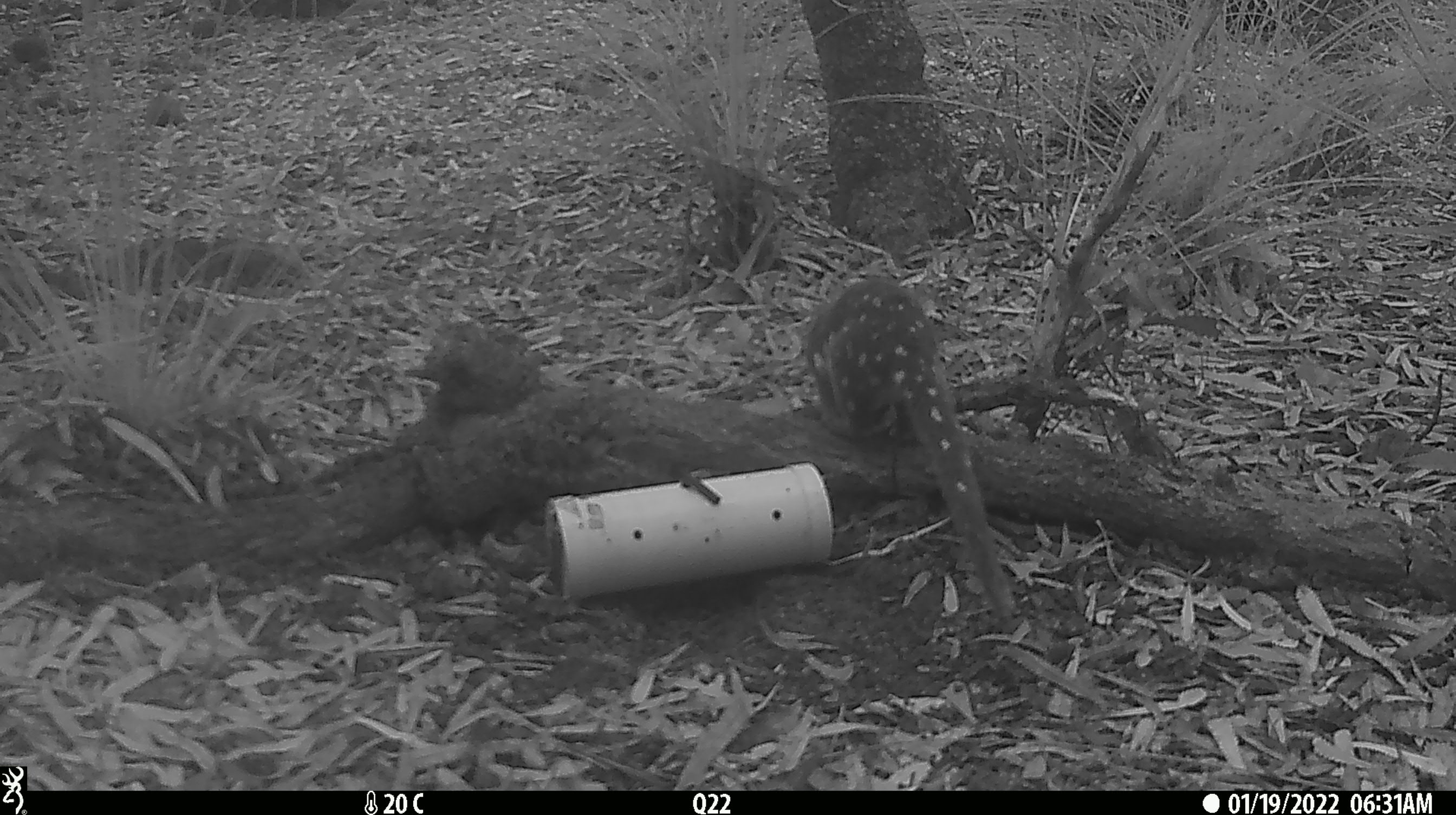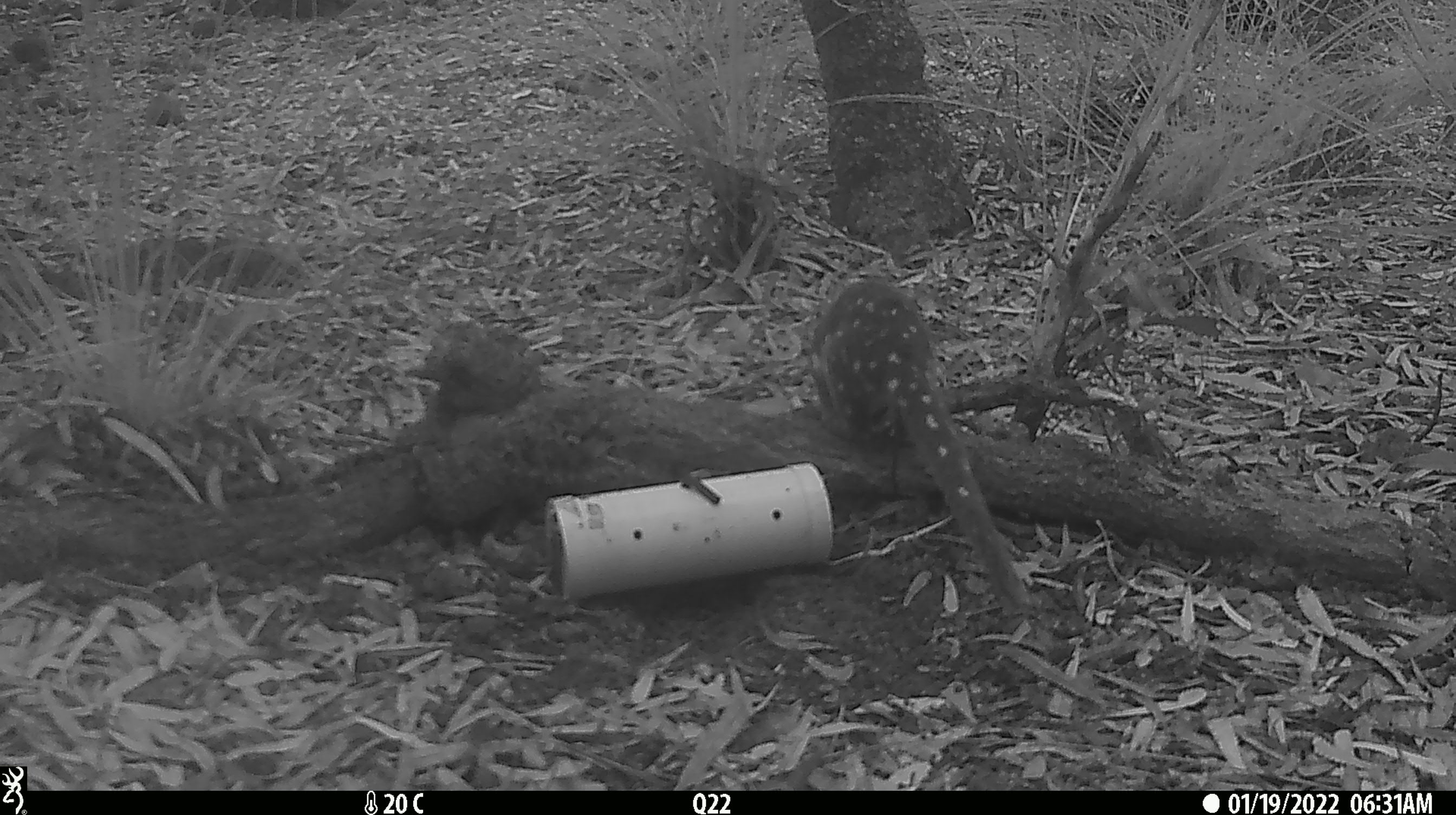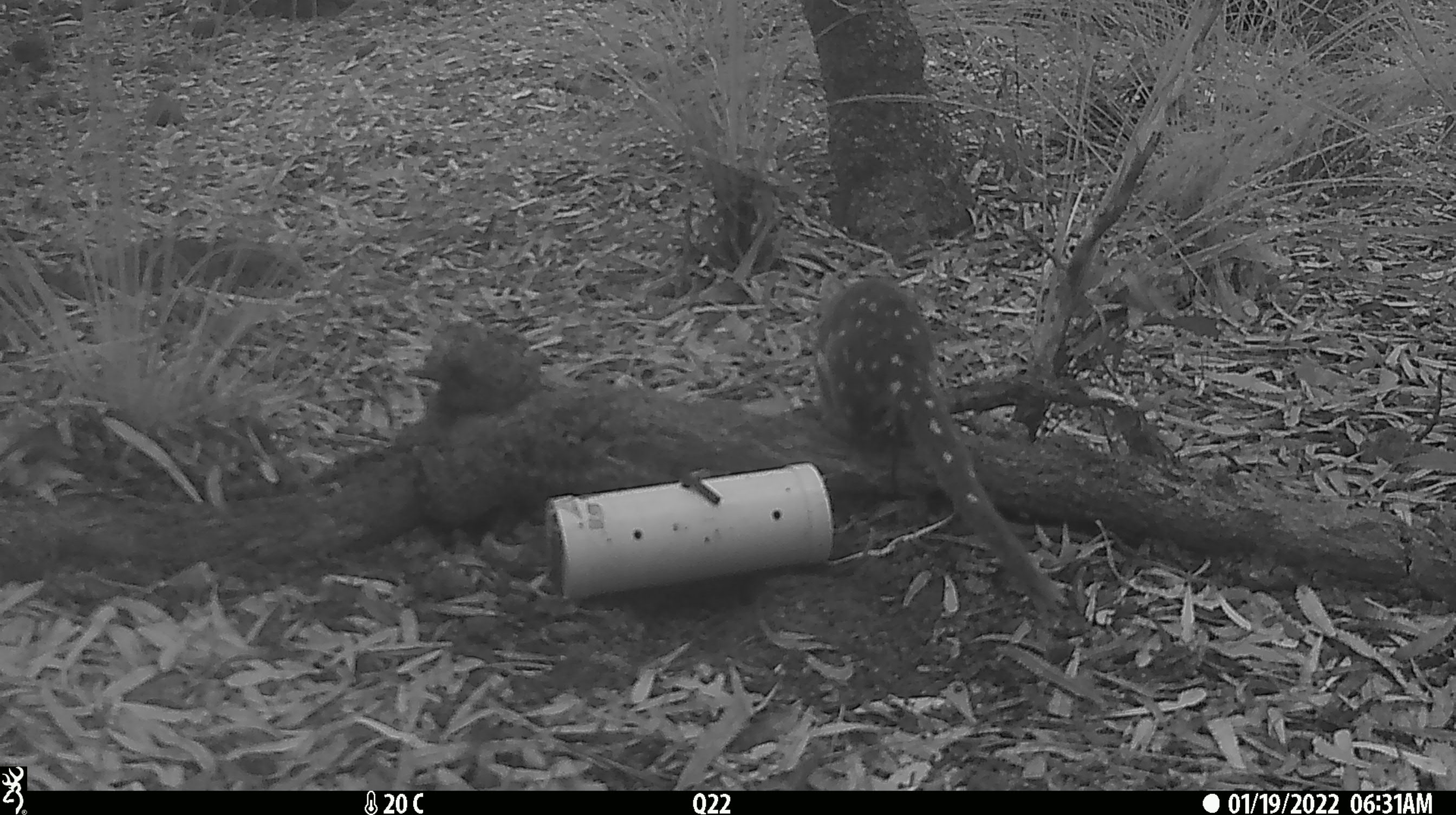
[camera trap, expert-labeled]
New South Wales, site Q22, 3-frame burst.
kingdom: Animalia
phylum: Chordata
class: Mammalia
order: Dasyuromorphia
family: Dasyuridae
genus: Dasyurus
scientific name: Dasyurus maculatus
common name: spotted-tailed quoll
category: quoll